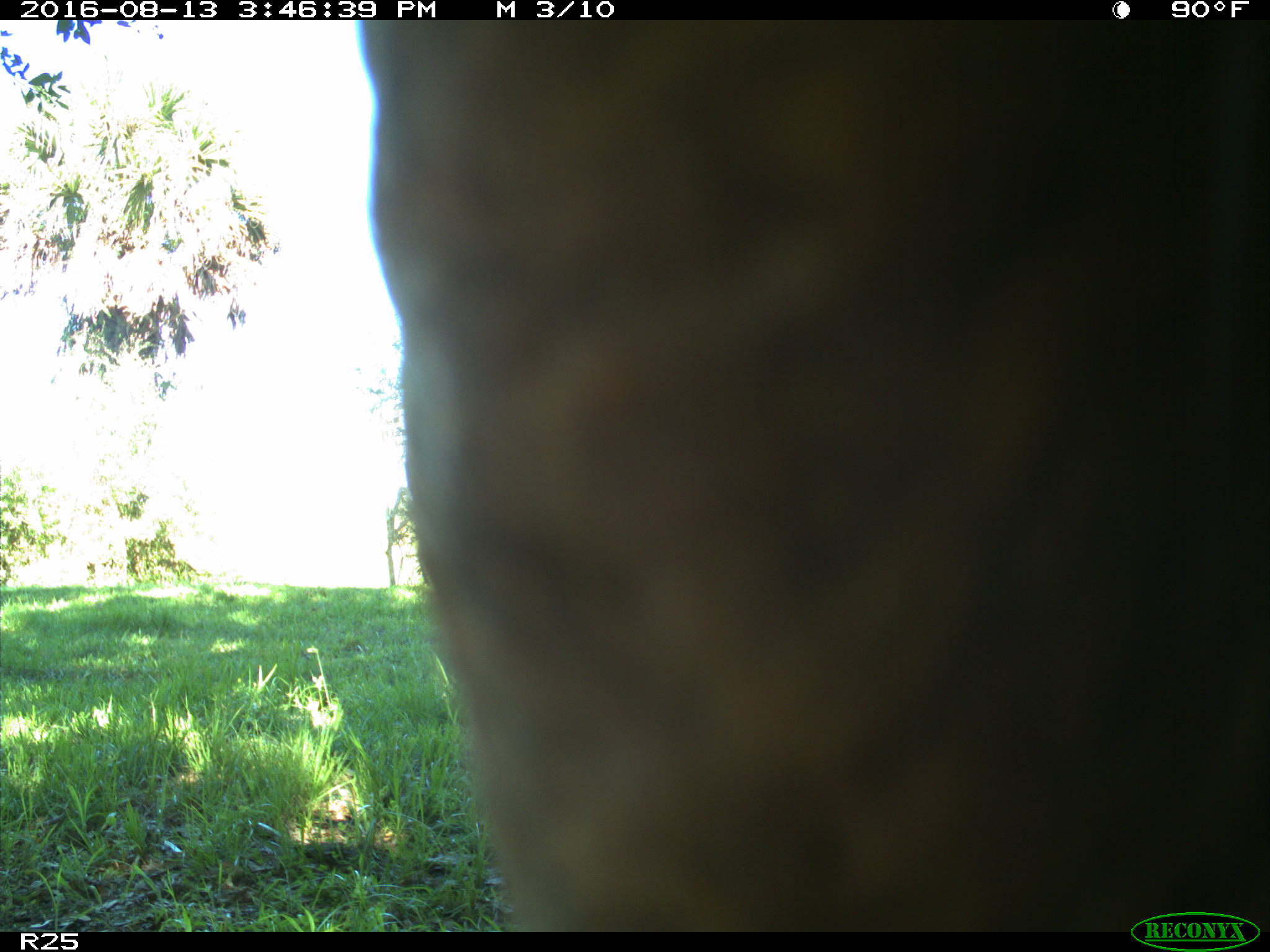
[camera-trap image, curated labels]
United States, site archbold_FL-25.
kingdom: Animalia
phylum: Chordata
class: Mammalia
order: Artiodactyla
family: Bovidae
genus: Bos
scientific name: Bos taurus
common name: domestic cow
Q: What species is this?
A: Bos taurus (domestic cow).